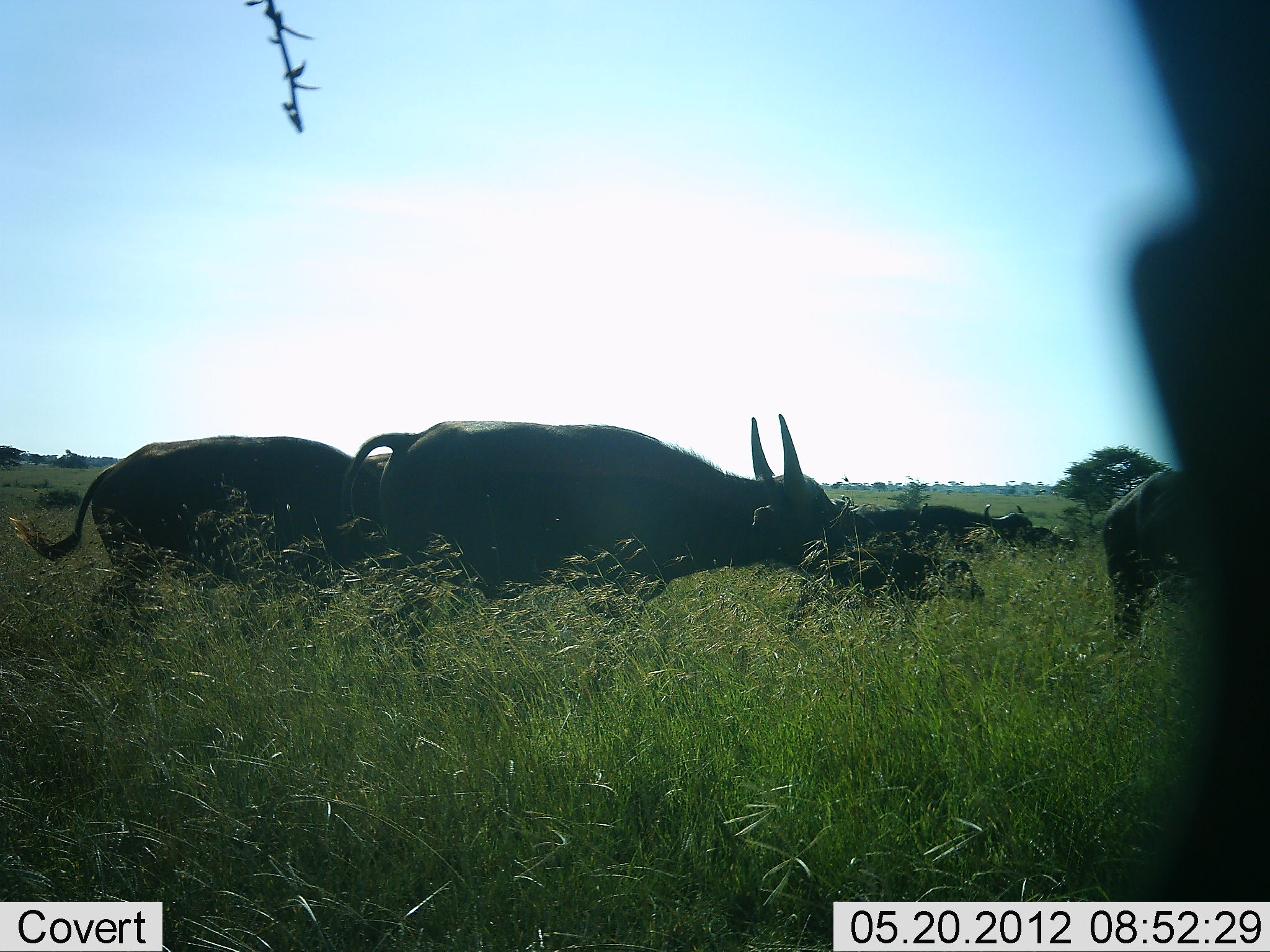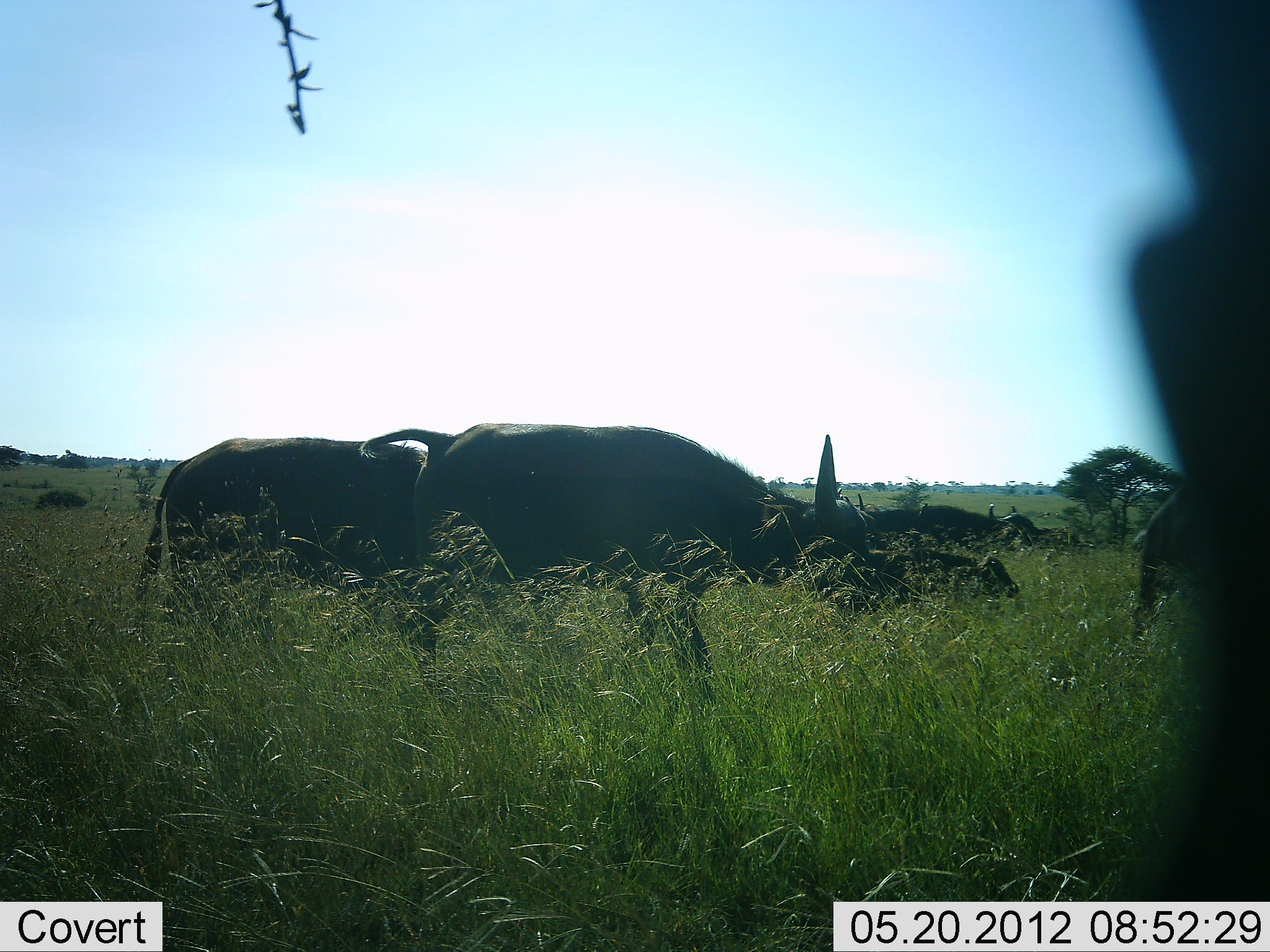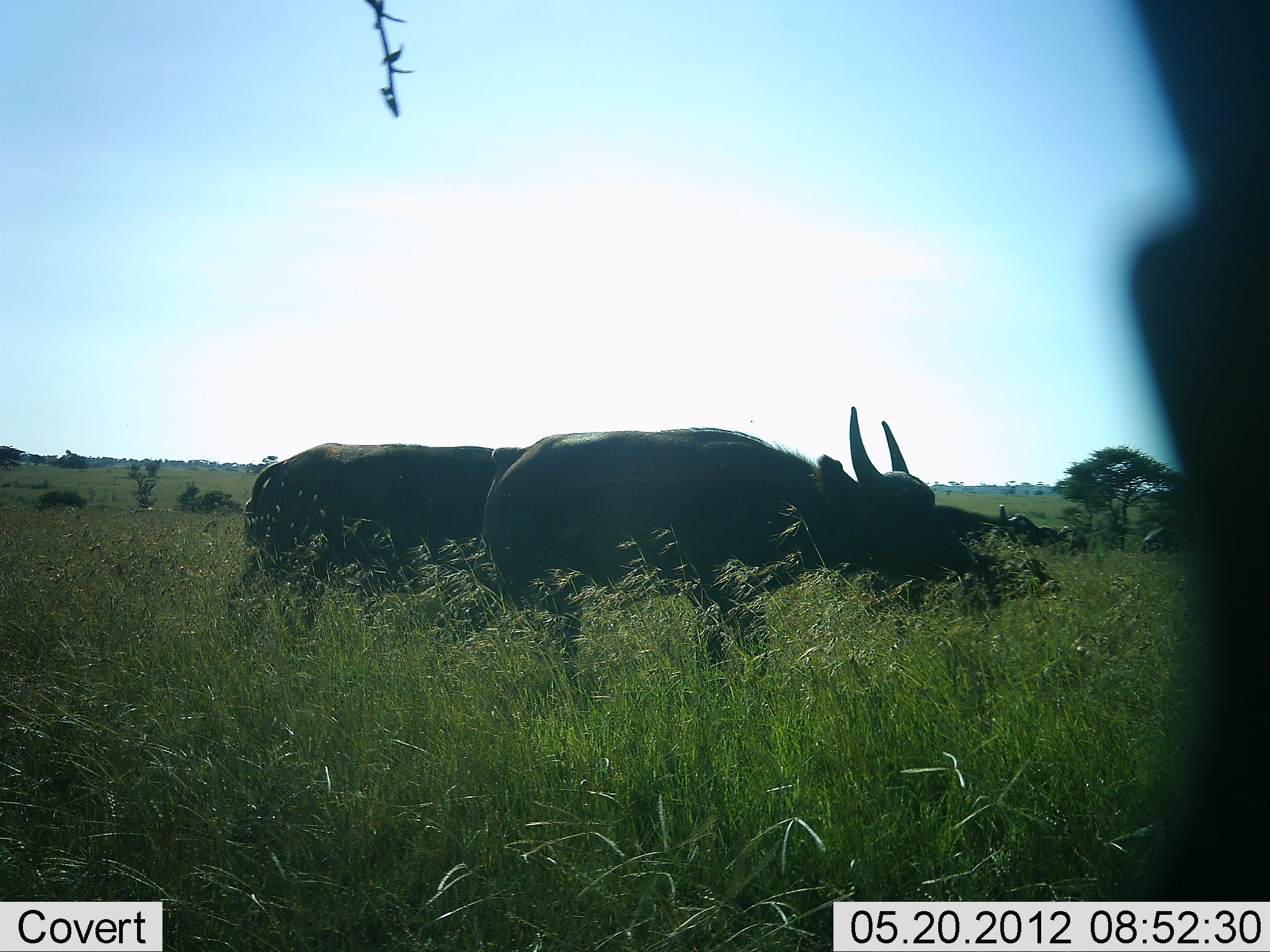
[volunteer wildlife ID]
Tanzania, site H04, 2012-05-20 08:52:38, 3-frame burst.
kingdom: Animalia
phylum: Chordata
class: Mammalia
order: Artiodactyla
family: Bovidae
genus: Syncerus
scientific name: Syncerus caffer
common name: cape buffalo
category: buffalo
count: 6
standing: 14%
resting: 5%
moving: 90%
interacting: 0%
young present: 43%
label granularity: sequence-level